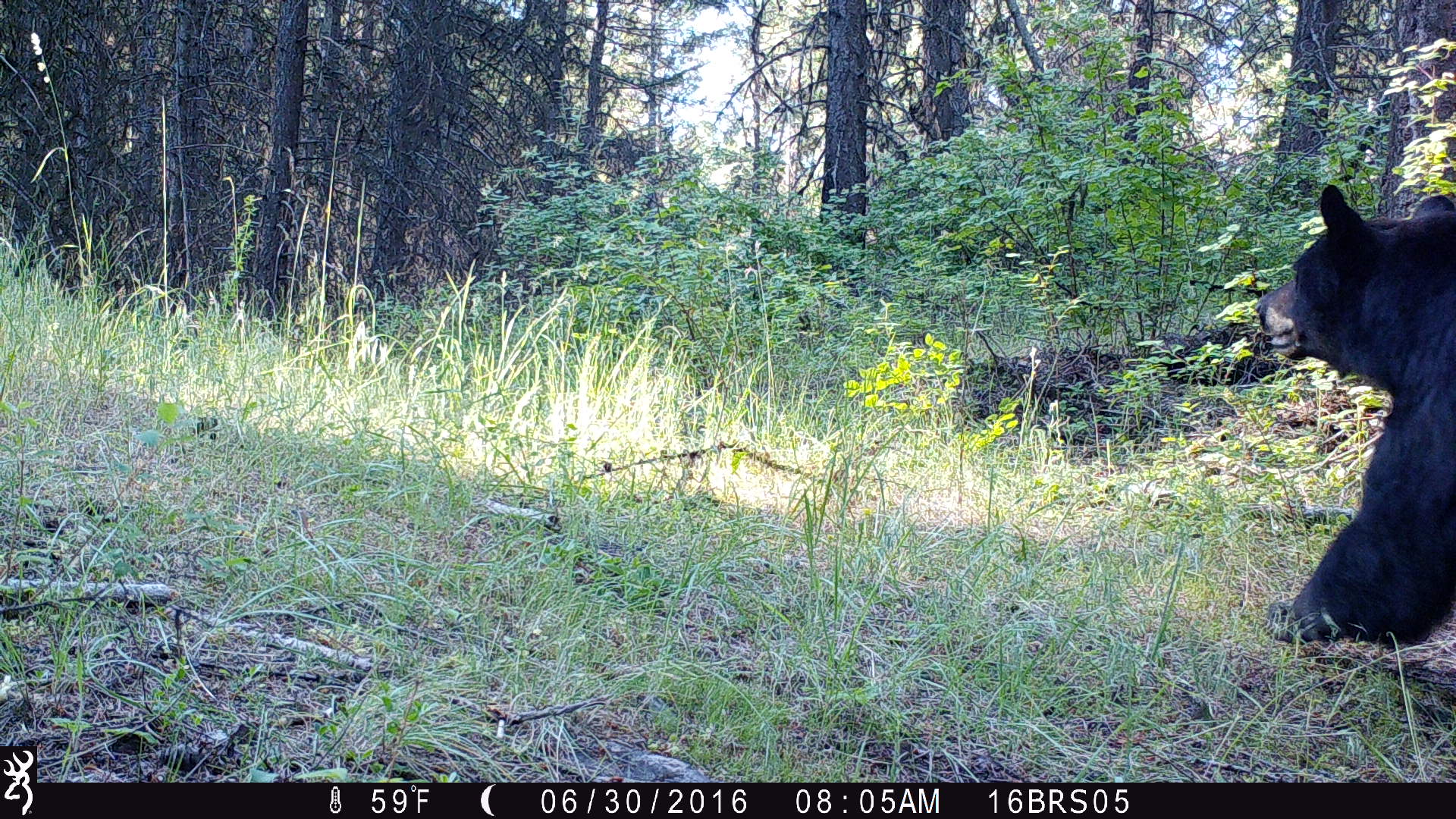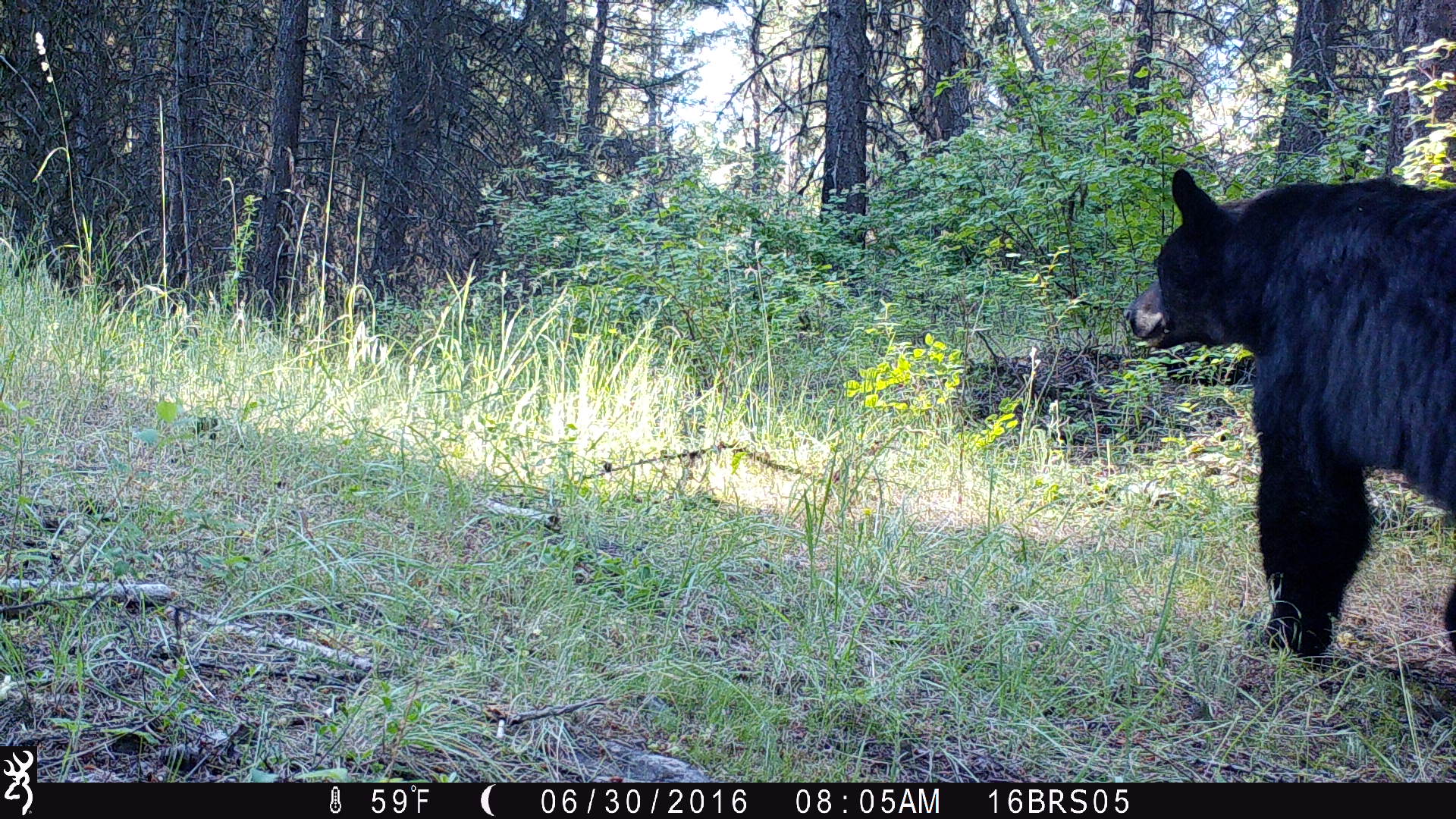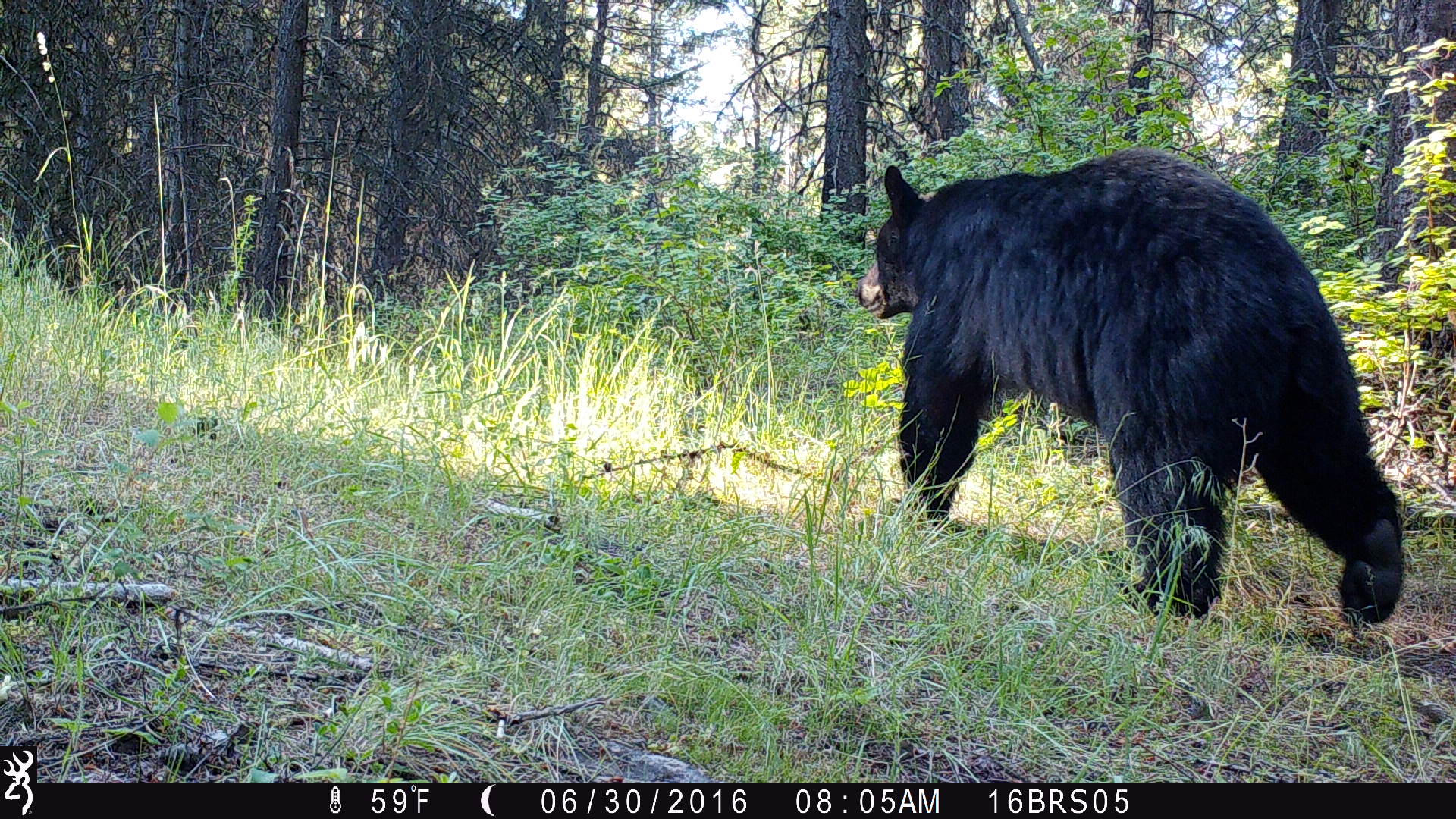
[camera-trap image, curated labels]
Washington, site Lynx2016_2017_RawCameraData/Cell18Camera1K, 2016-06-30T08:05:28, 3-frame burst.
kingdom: Animalia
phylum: Chordata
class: Mammalia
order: Carnivora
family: Ursidae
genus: Ursus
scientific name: Ursus americanus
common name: american black bear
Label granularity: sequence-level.